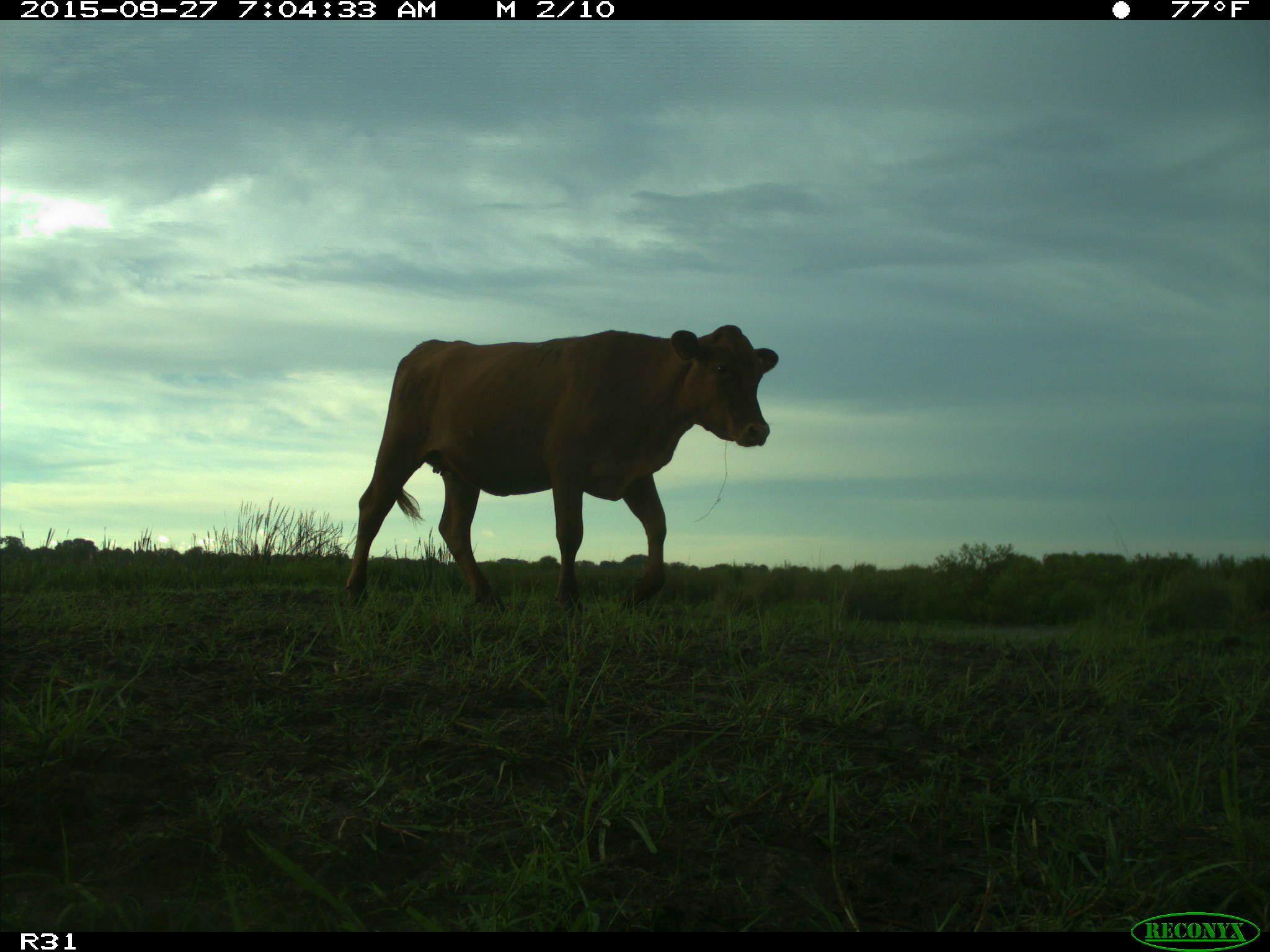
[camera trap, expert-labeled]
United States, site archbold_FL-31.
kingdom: Animalia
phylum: Chordata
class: Mammalia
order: Artiodactyla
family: Bovidae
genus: Bos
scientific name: Bos taurus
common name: domestic cow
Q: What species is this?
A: Bos taurus (domestic cow).